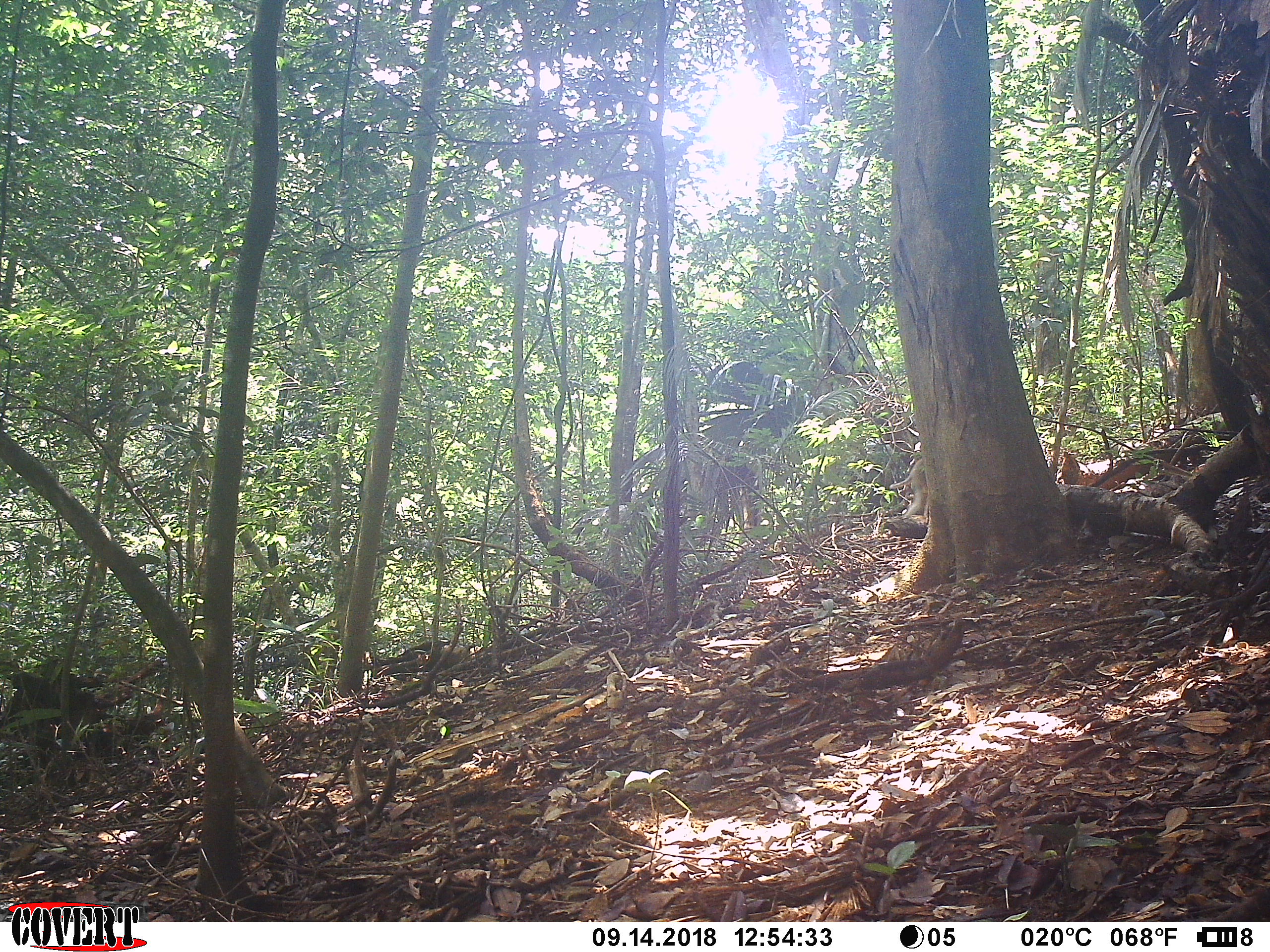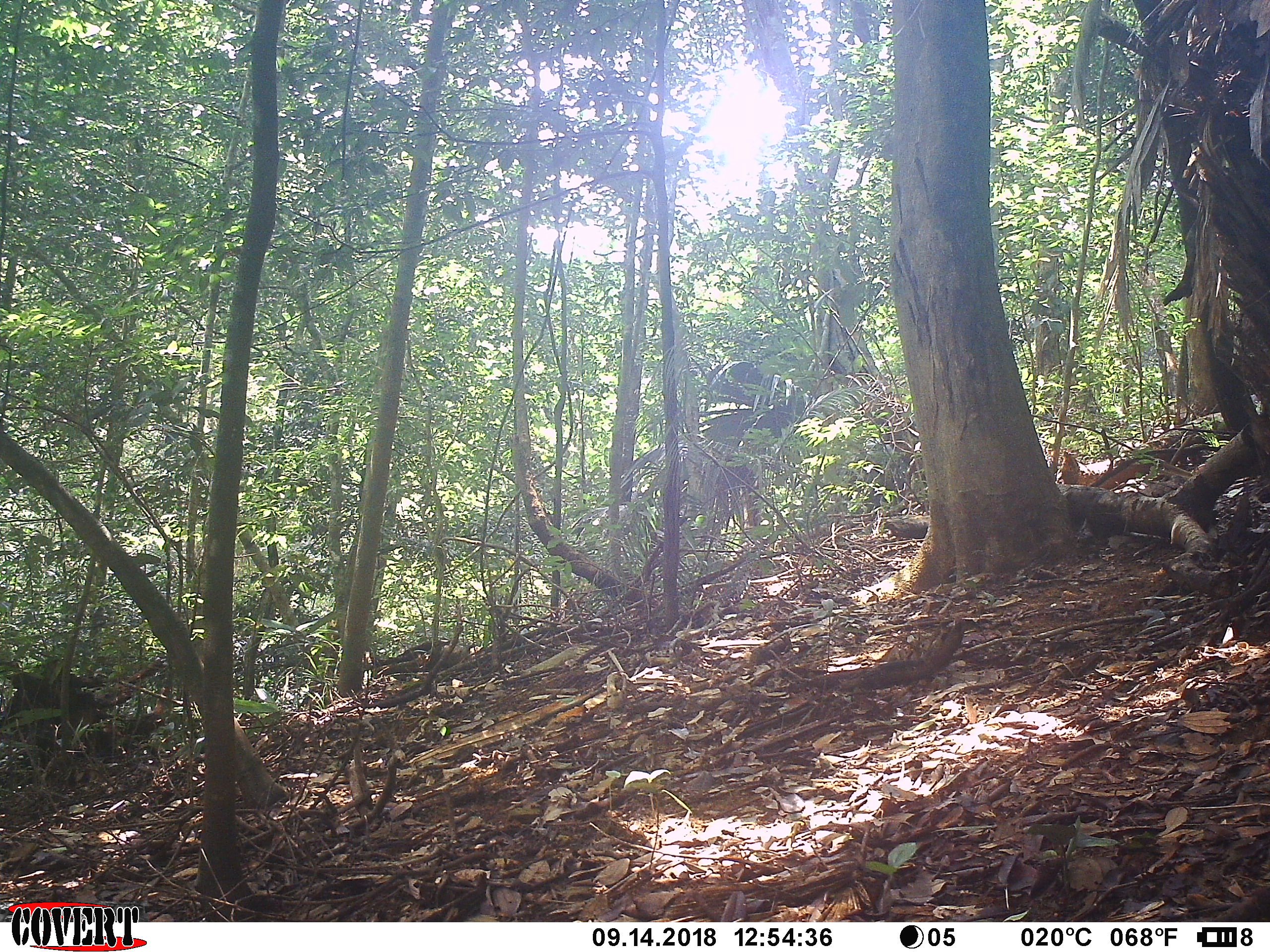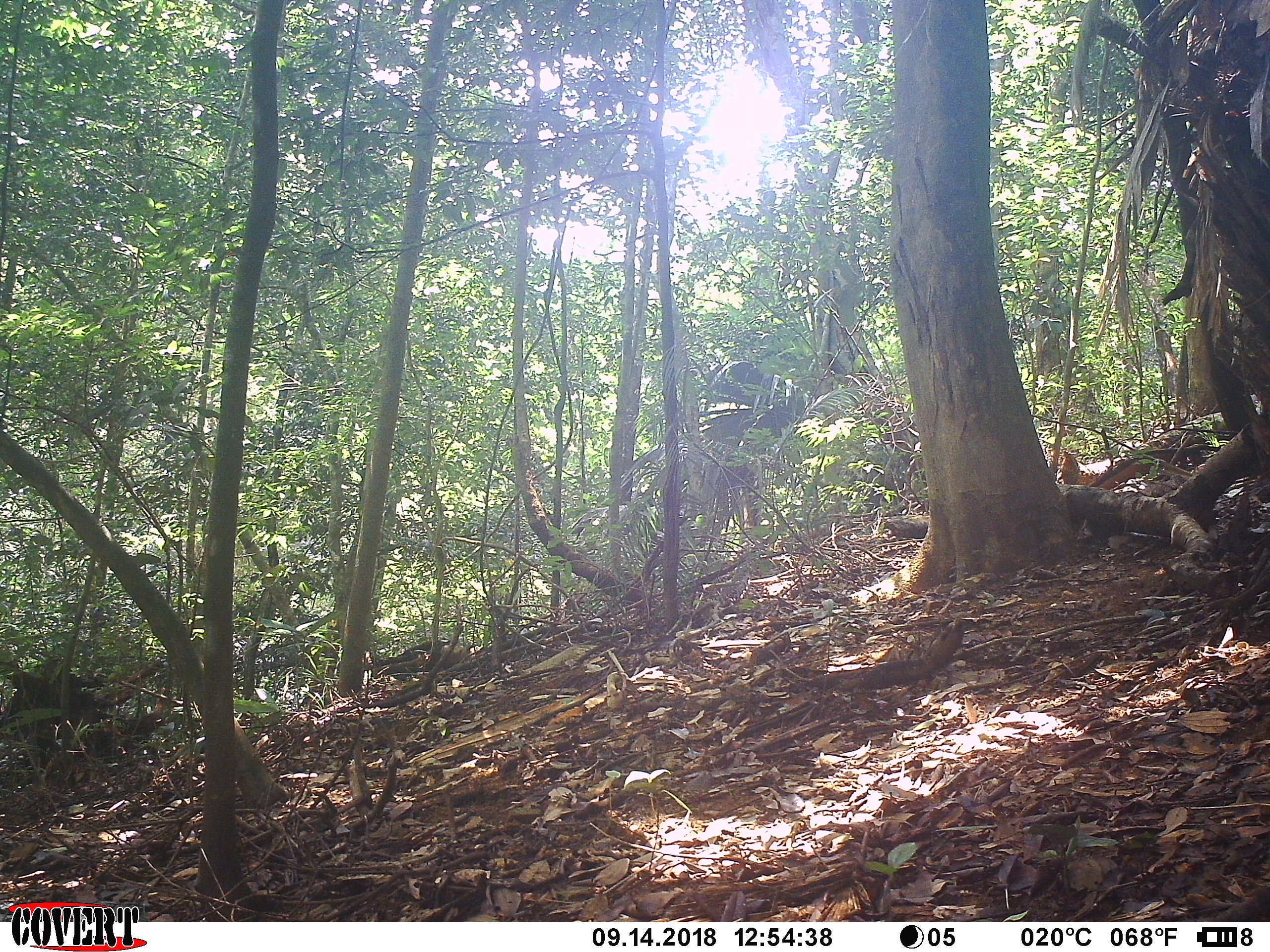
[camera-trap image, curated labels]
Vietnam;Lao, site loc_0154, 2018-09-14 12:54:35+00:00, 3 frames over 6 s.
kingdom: Animalia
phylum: Chordata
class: Mammalia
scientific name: Mammalia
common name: mammal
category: unidentified small mammal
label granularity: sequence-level